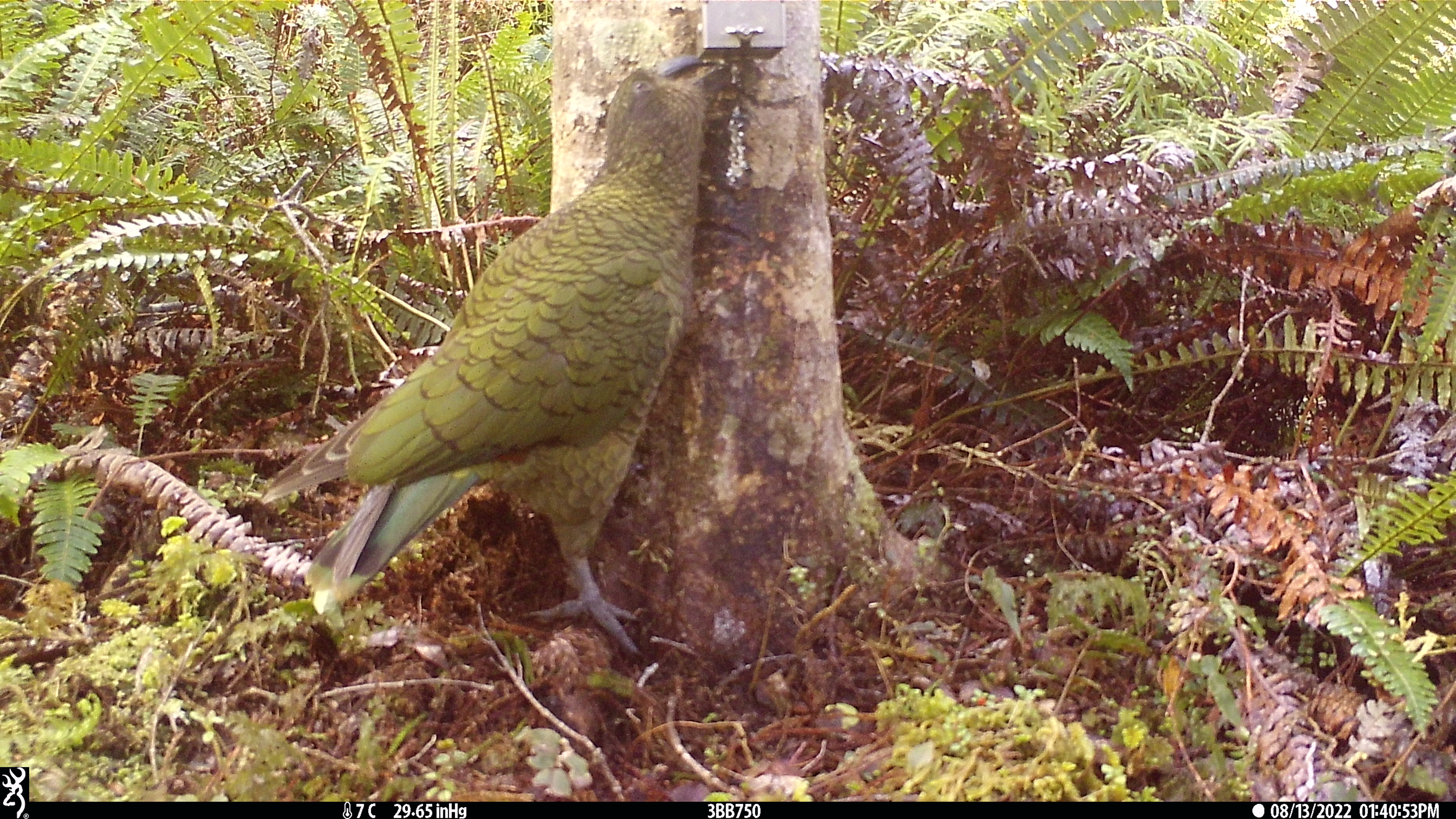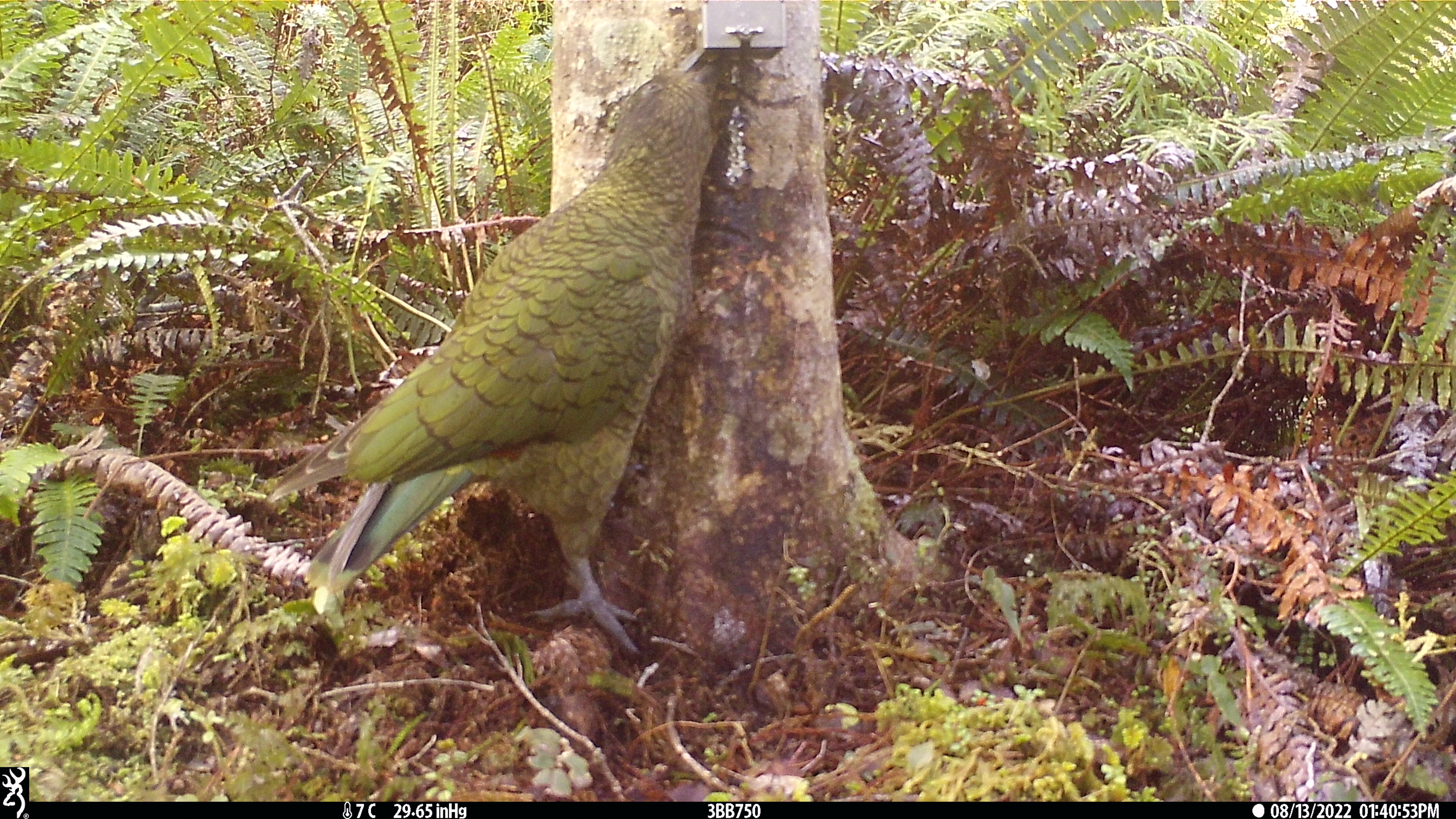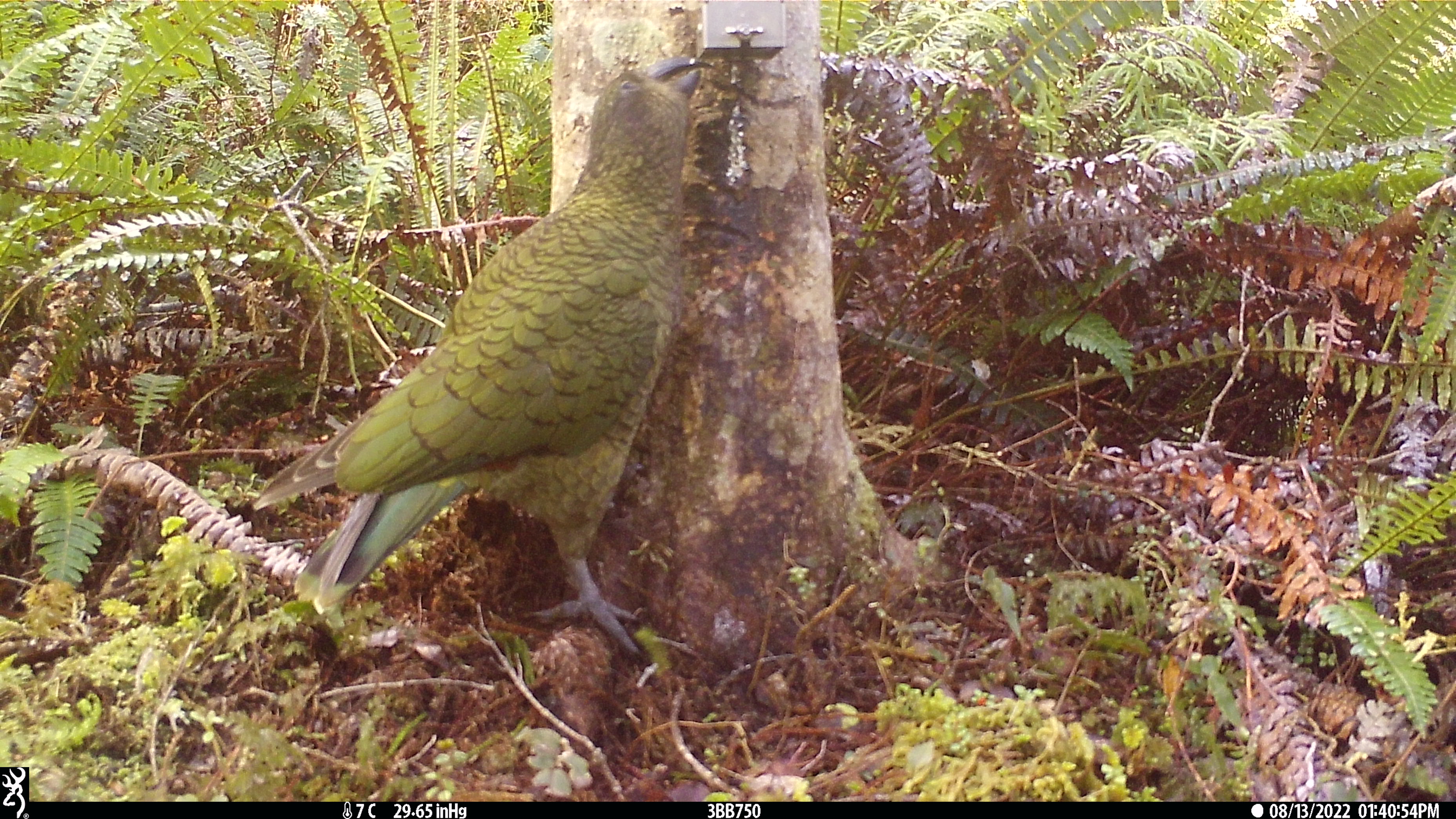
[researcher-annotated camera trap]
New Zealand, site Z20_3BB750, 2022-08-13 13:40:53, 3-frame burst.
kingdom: Animalia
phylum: Chordata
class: Aves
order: Psittaciformes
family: Strigopidae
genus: Nestor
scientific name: Nestor notabilis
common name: kea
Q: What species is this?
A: Kea (Nestor notabilis).